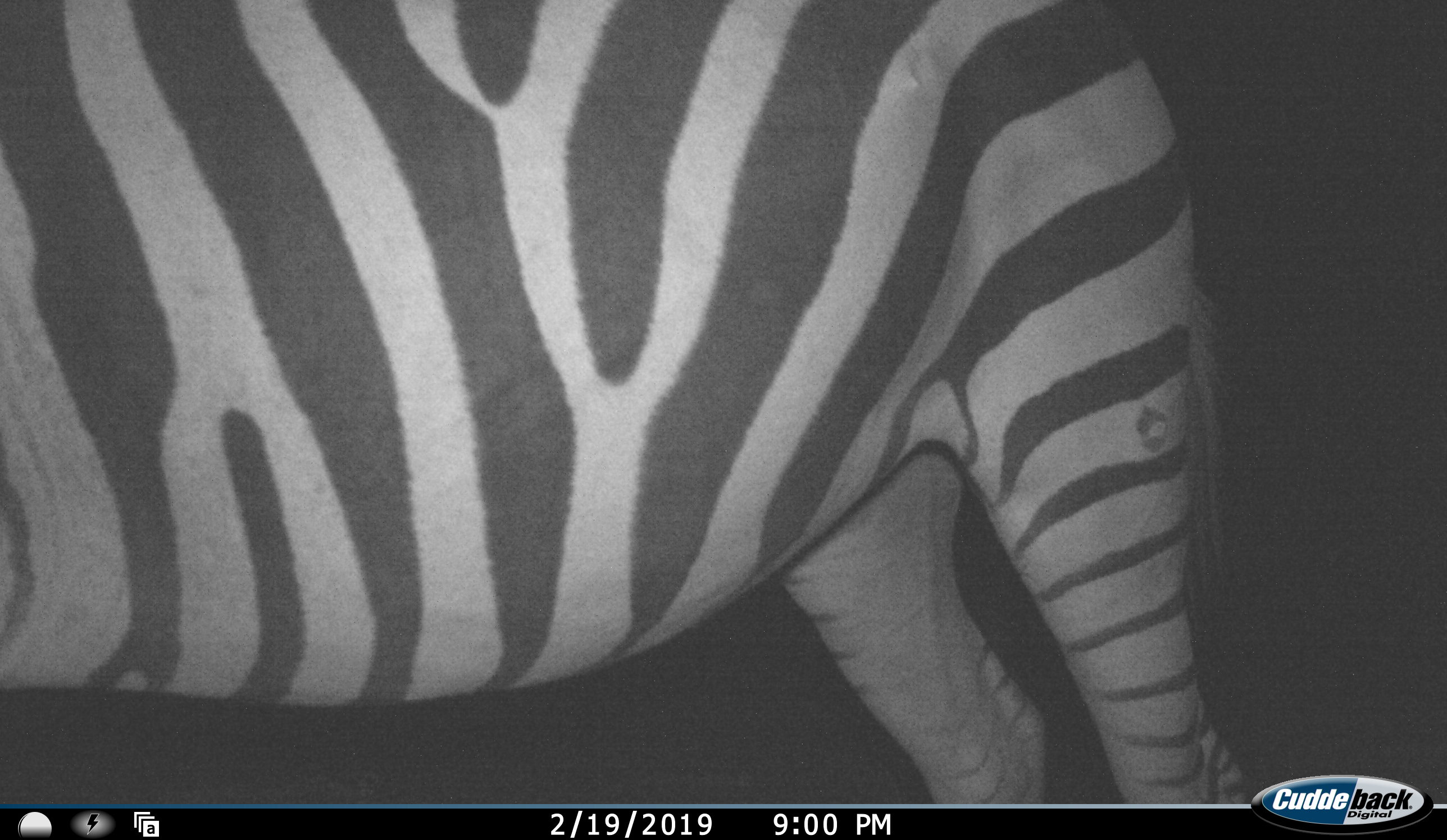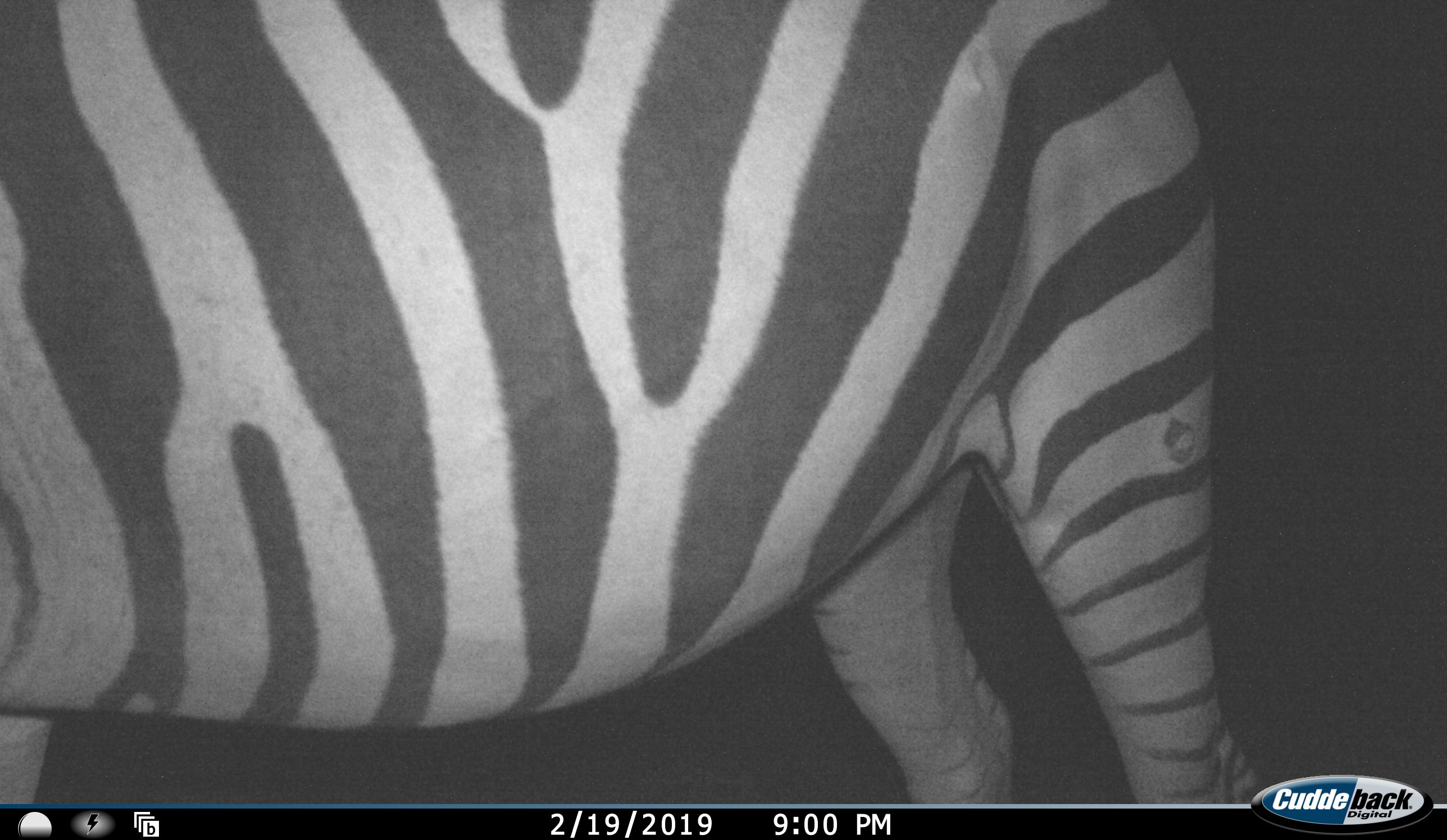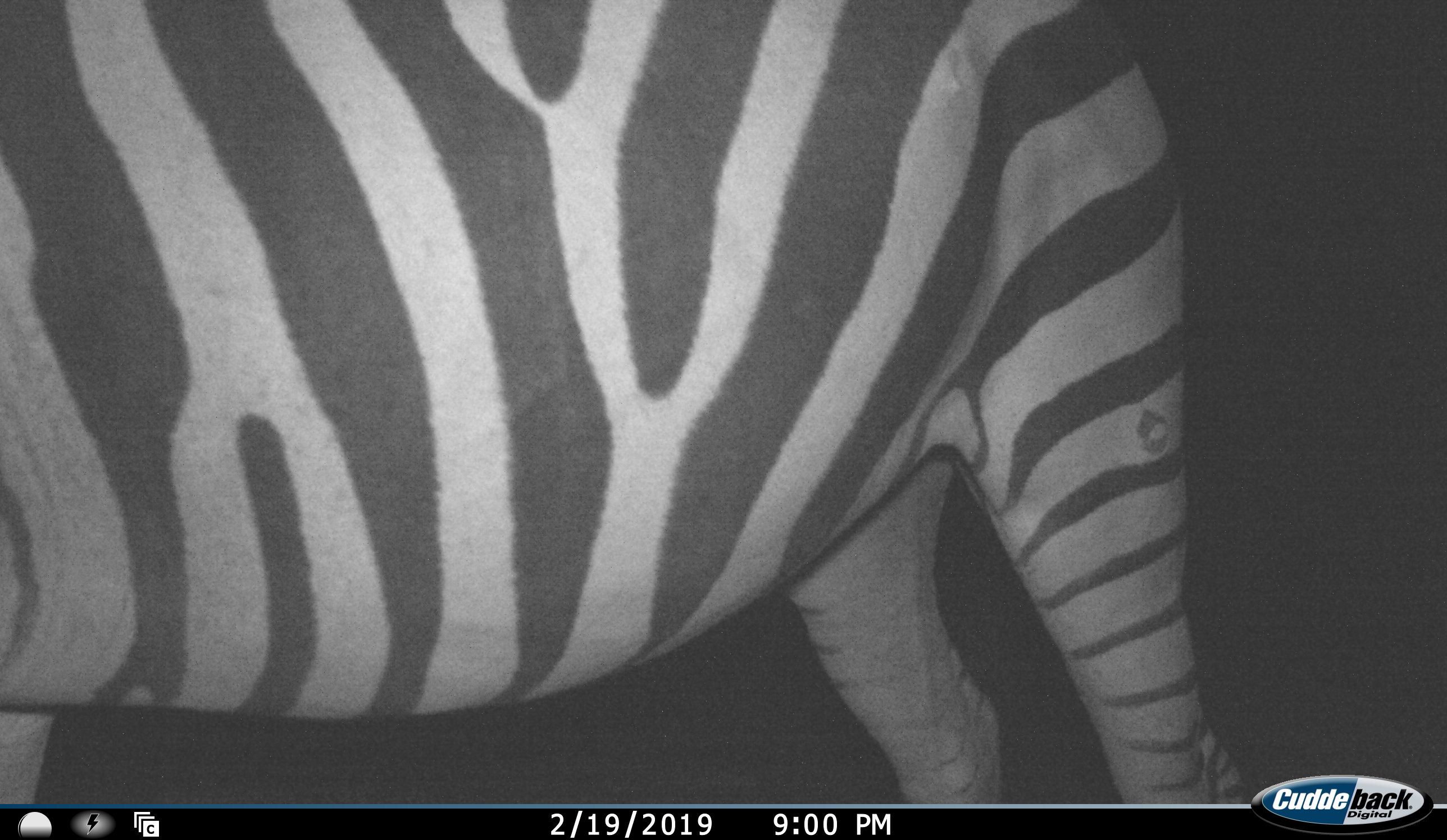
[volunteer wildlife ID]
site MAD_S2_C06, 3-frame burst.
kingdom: Animalia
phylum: Chordata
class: Mammalia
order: Perissodactyla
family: Equidae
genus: Equus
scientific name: Equus quagga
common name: plains zebra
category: zebraplains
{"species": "zebraplains (plains zebra) (Equus quagga)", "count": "1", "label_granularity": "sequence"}